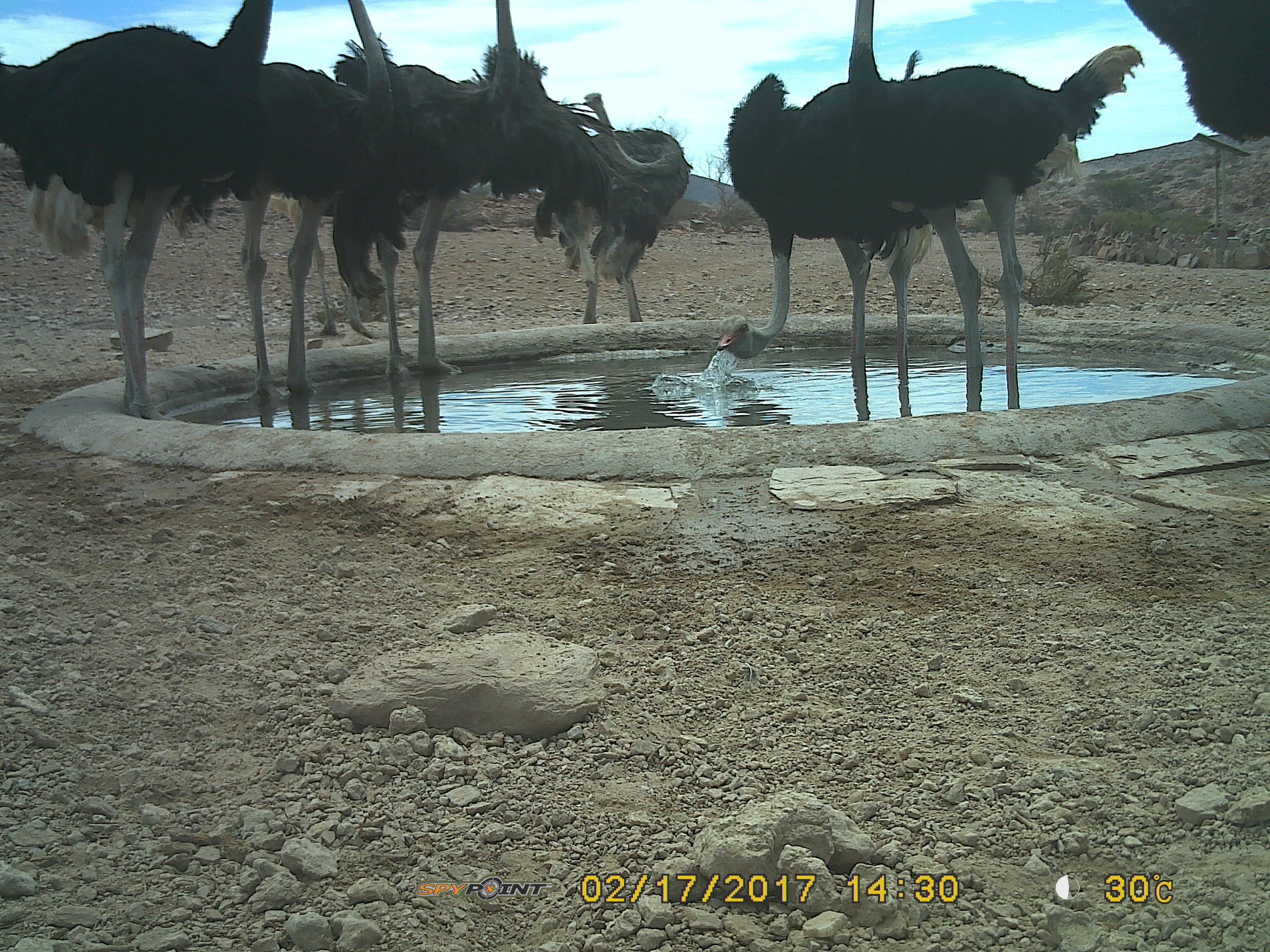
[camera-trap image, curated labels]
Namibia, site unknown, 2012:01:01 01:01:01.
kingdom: Animalia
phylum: Chordata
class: Aves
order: Struthioniformes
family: Struthionidae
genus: Struthio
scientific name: Struthio camelus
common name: common ostrich